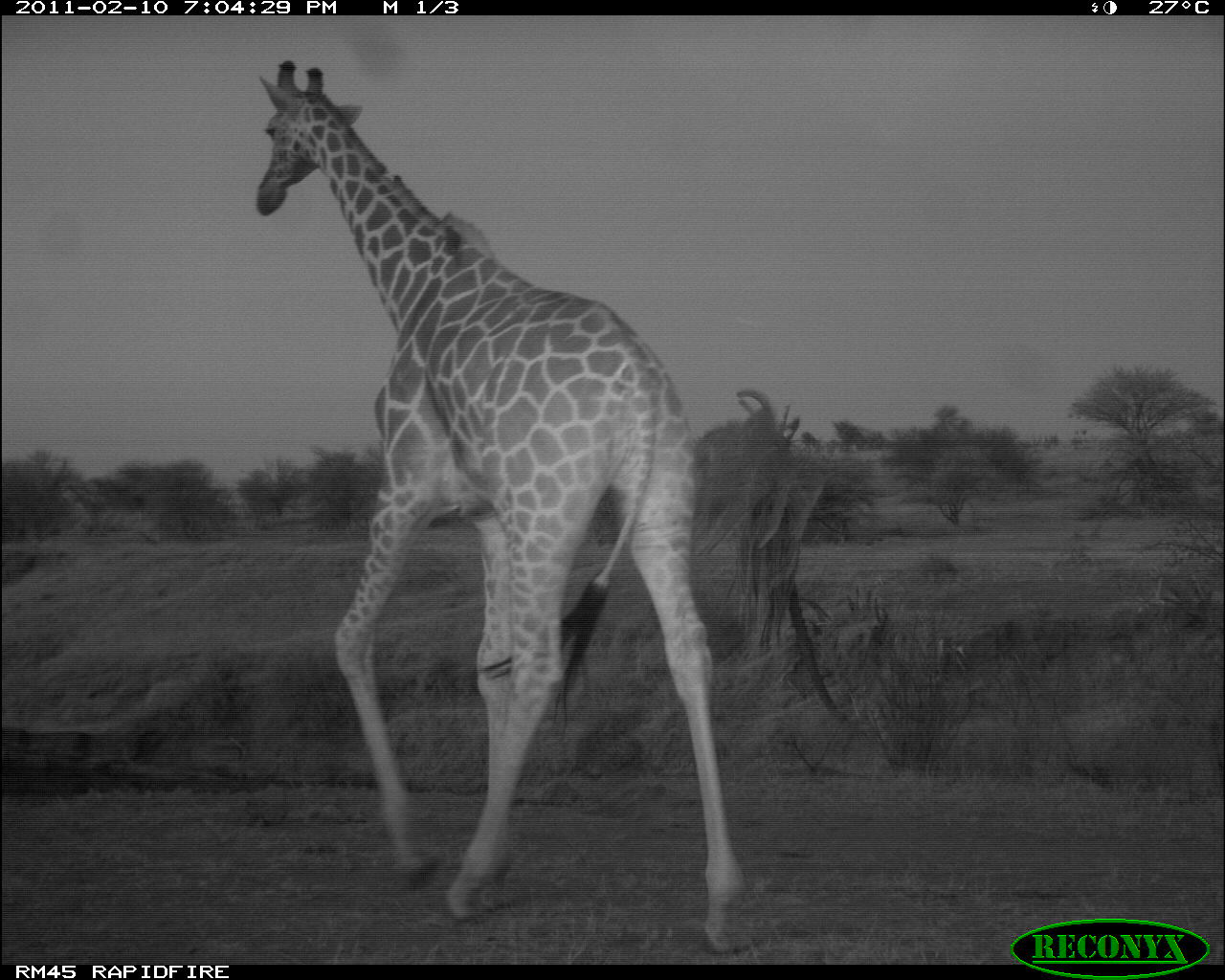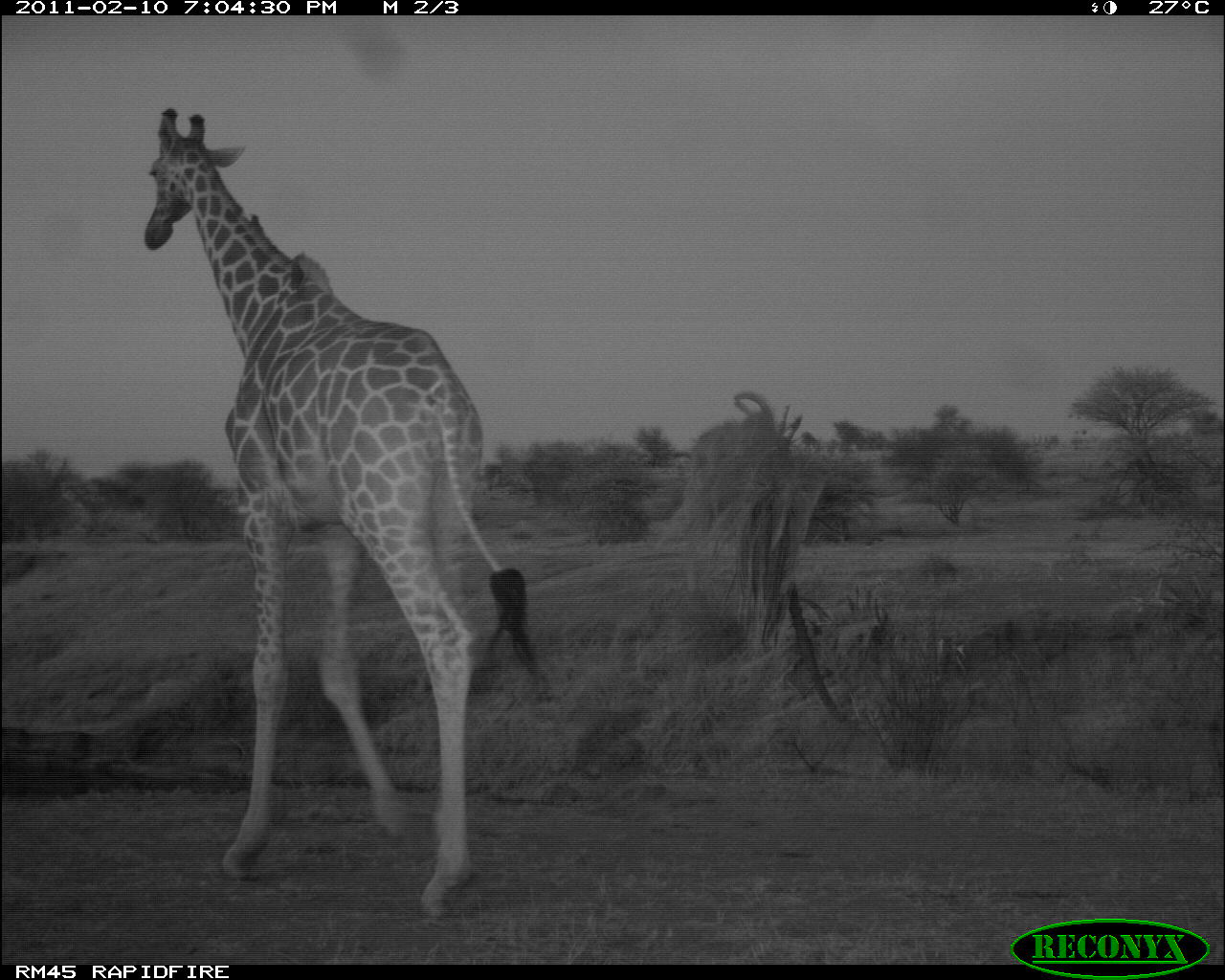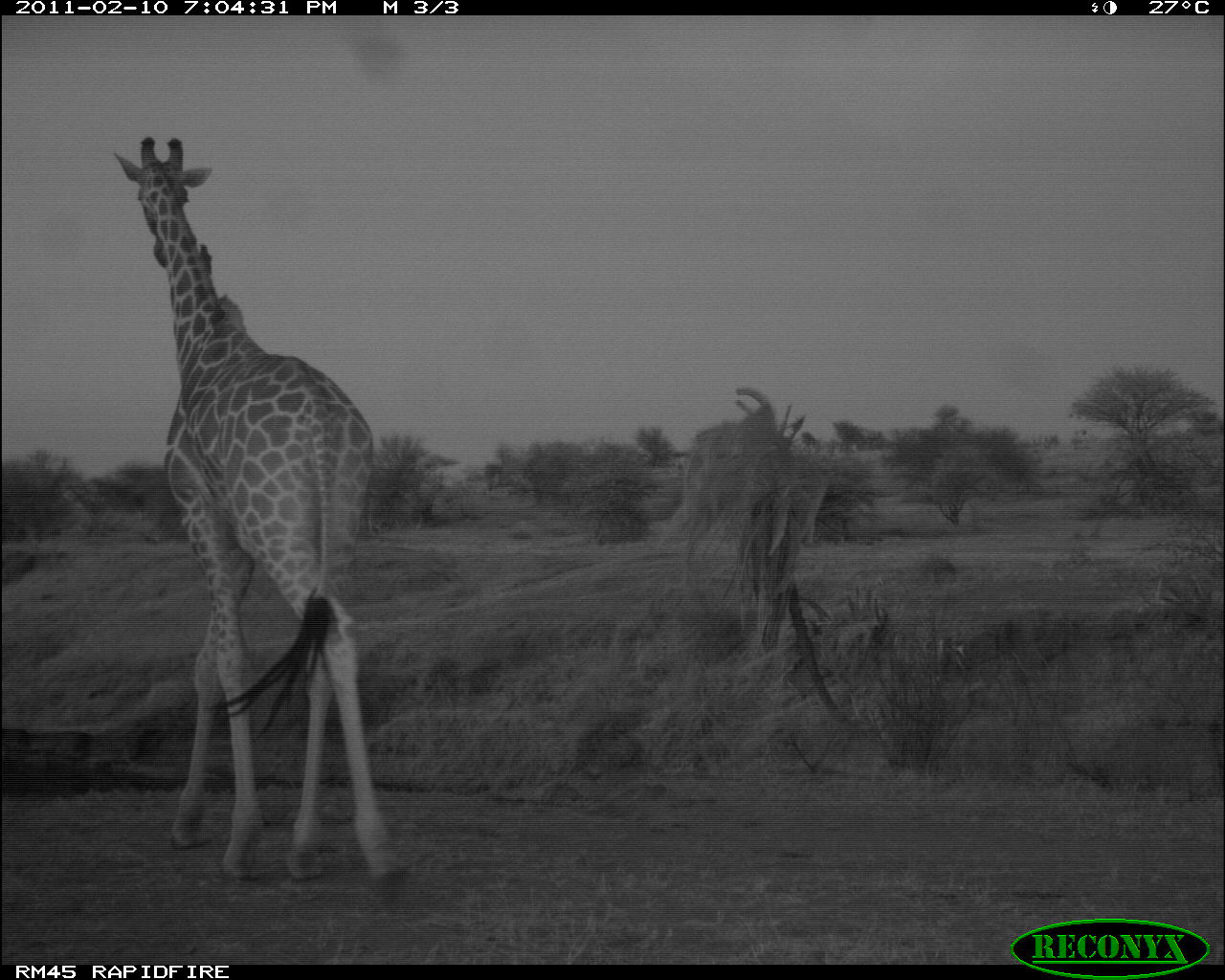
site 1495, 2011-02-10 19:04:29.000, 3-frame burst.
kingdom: Animalia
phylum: Chordata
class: Mammalia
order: Artiodactyla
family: Bovidae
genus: Madoqua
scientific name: Madoqua guentheri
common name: günther's dik-dik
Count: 1.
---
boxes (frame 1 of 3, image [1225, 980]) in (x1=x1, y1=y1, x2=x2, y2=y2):
madoqua guentheri: (x1=253, y1=58, x2=752, y2=956)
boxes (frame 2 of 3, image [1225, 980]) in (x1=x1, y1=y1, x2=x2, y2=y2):
madoqua guentheri: (x1=141, y1=105, x2=543, y2=920)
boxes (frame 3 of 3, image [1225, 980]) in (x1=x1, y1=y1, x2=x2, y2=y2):
madoqua guentheri: (x1=110, y1=133, x2=409, y2=887)